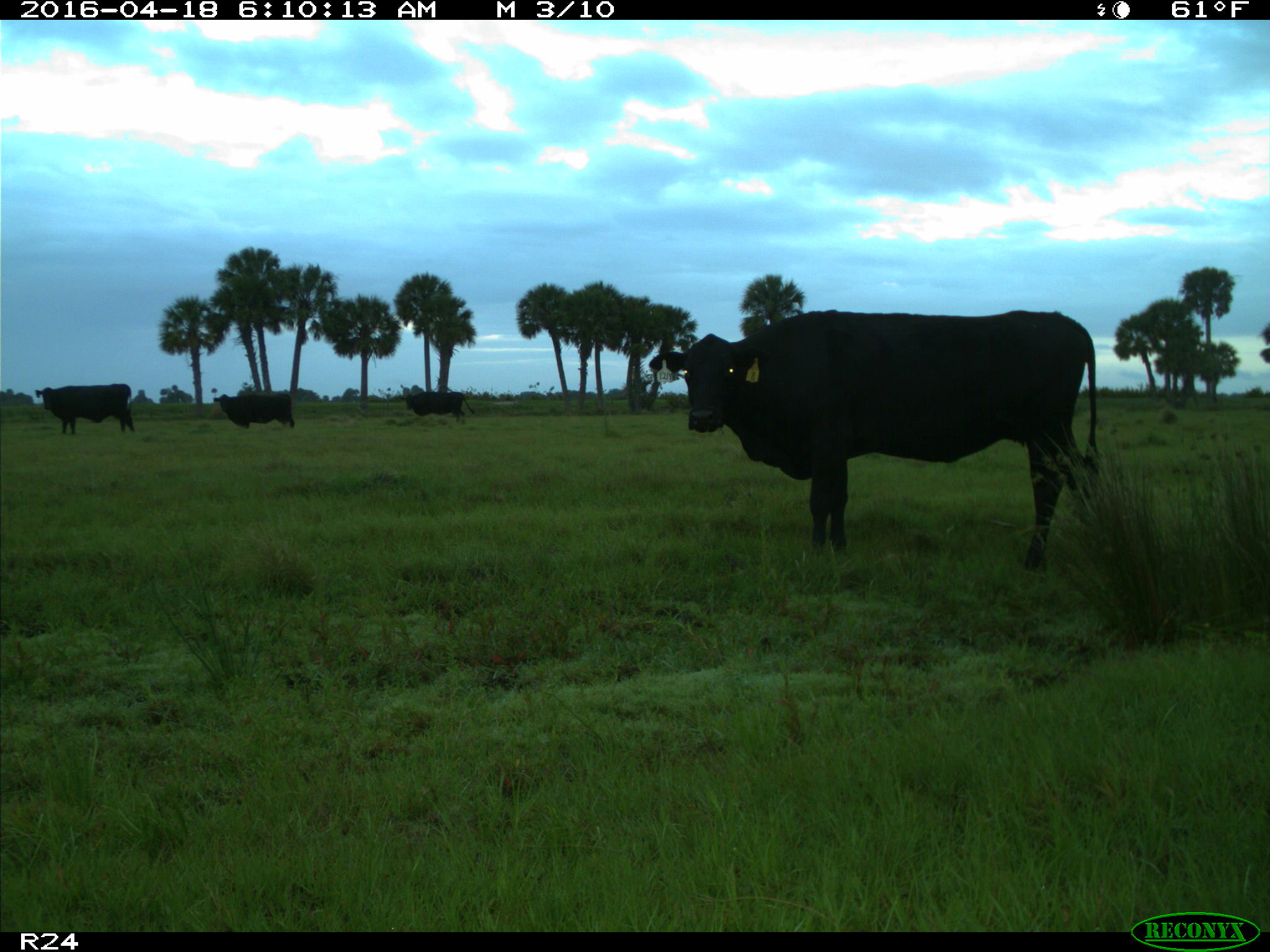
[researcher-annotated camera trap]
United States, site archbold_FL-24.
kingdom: Animalia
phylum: Chordata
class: Mammalia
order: Artiodactyla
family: Bovidae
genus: Bos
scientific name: Bos taurus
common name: domestic cow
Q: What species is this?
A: Bos taurus (domestic cow).